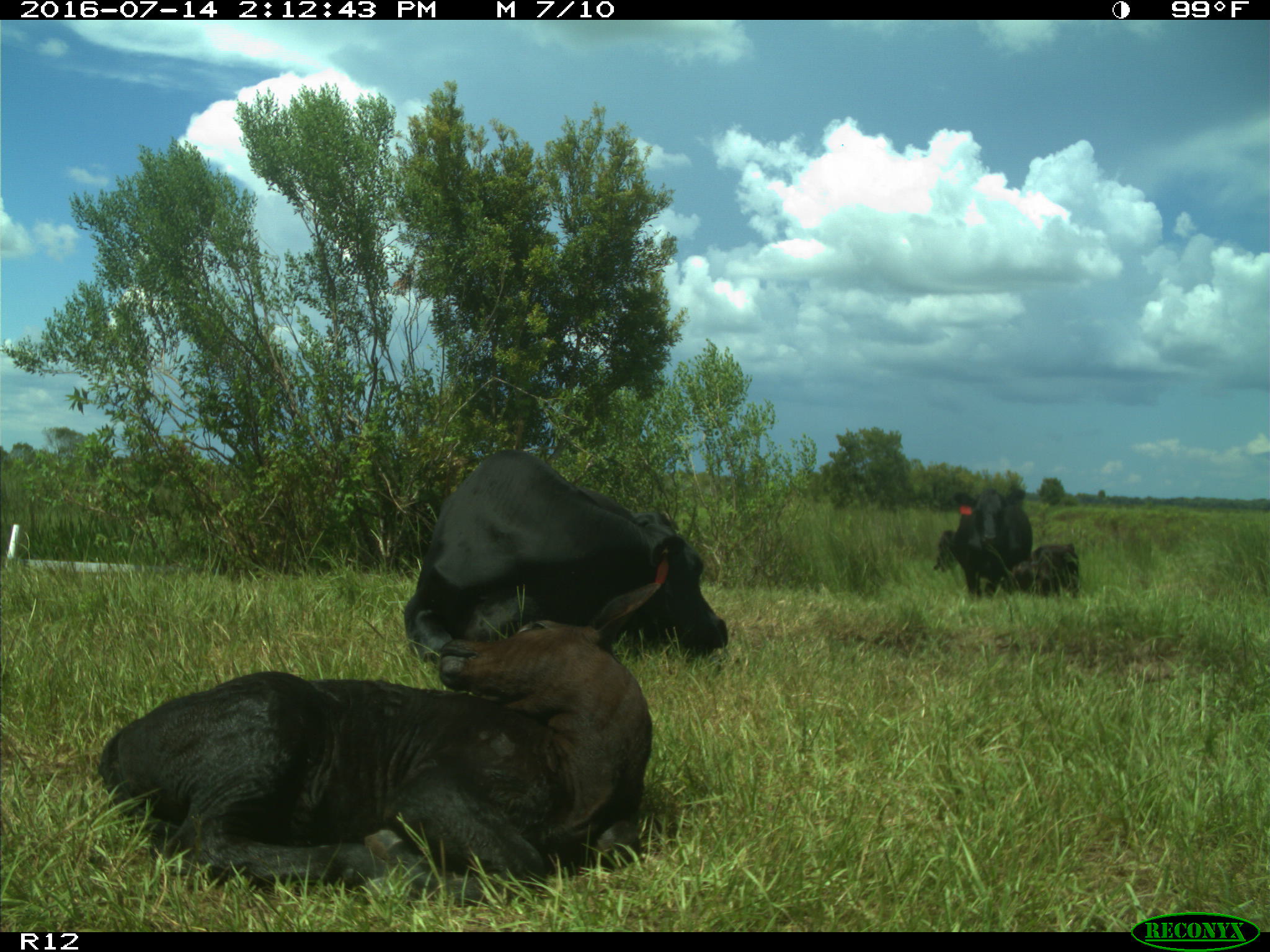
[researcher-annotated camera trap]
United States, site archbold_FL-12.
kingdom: Animalia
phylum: Chordata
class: Mammalia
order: Artiodactyla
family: Bovidae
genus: Bos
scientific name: Bos taurus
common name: domestic cow